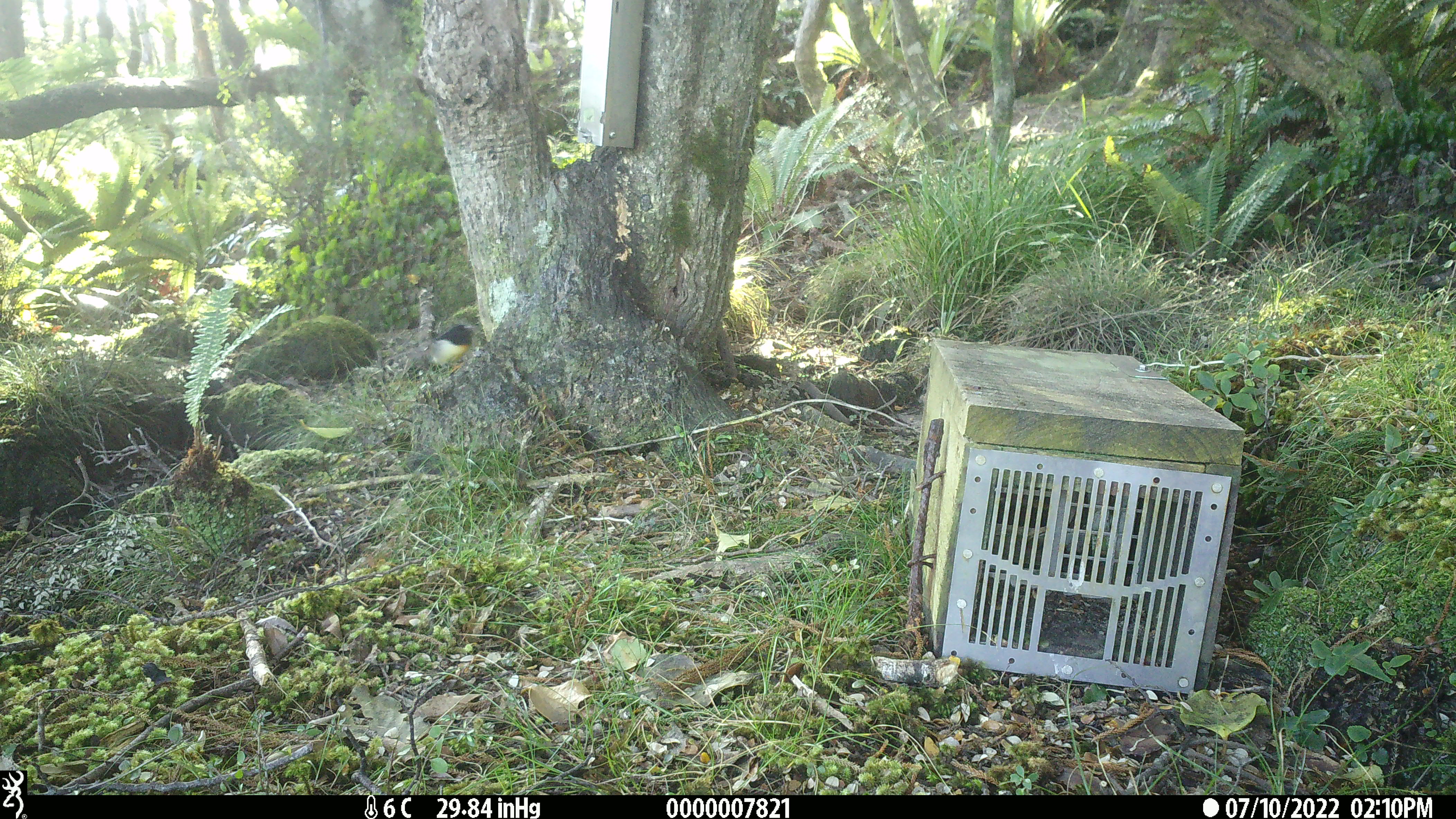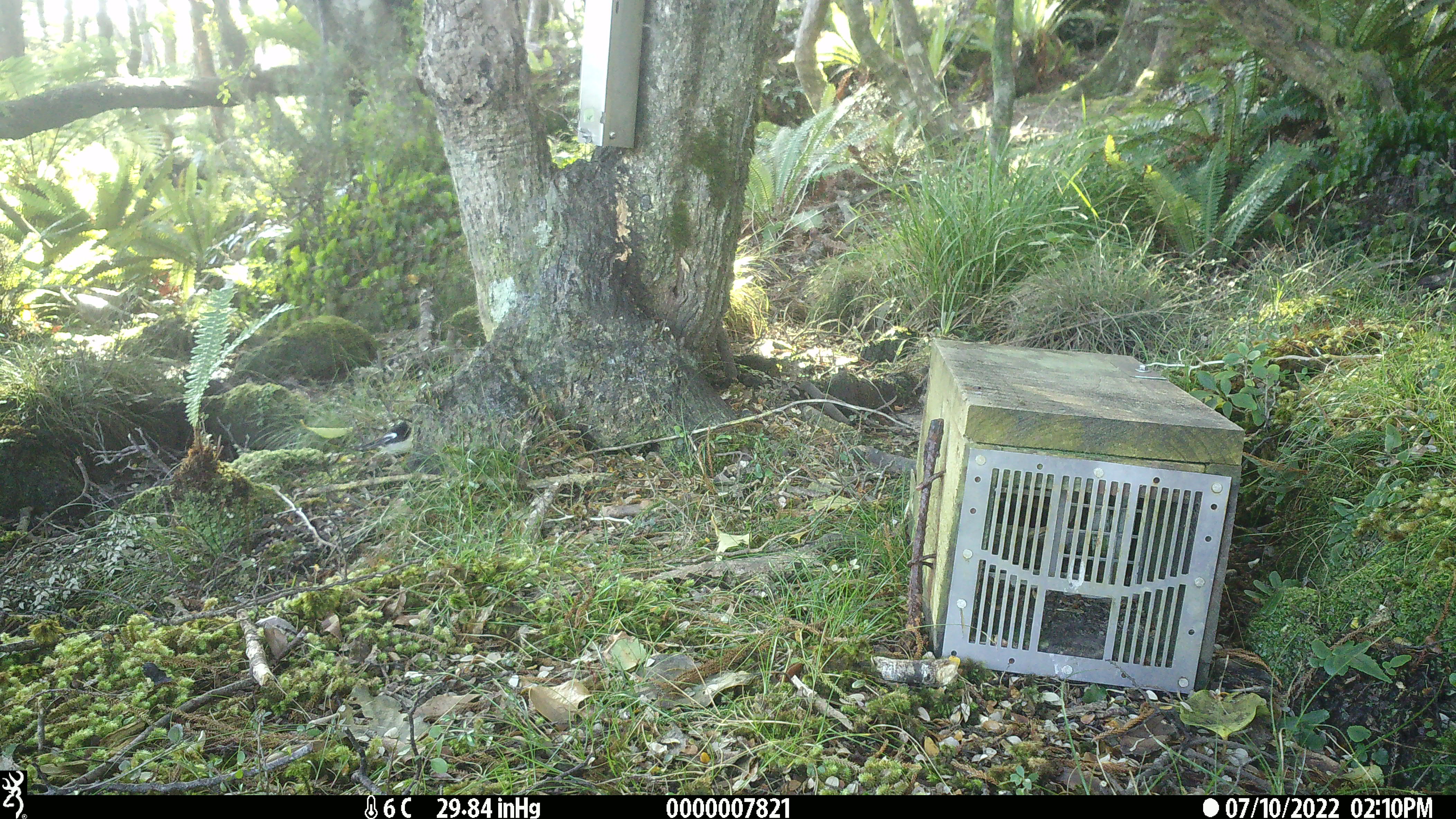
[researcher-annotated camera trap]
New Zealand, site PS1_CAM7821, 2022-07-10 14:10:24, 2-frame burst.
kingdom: Animalia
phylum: Chordata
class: Aves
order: Passeriformes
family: Petroicidae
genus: Petroica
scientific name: Petroica macrocephala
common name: tomtit